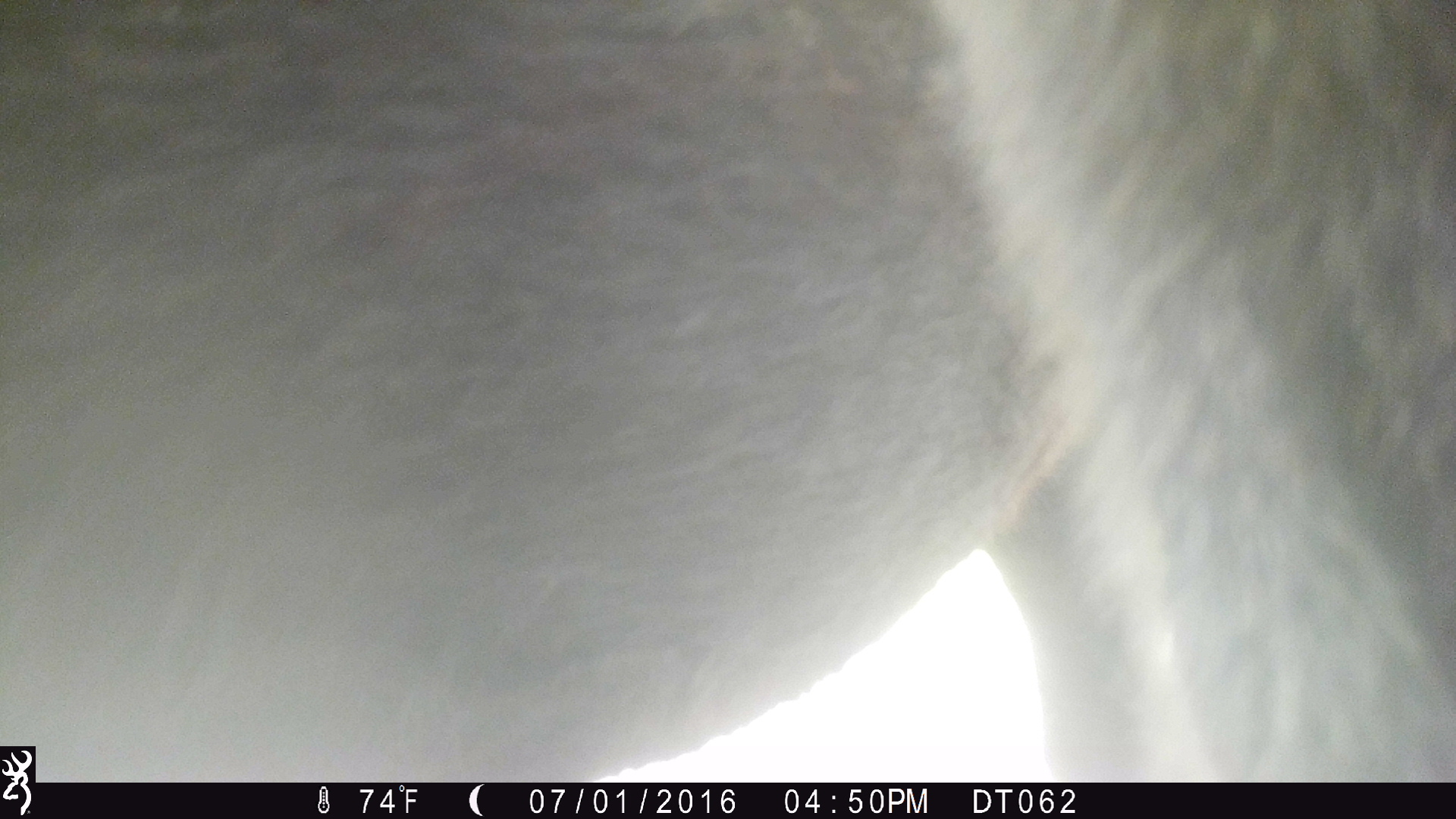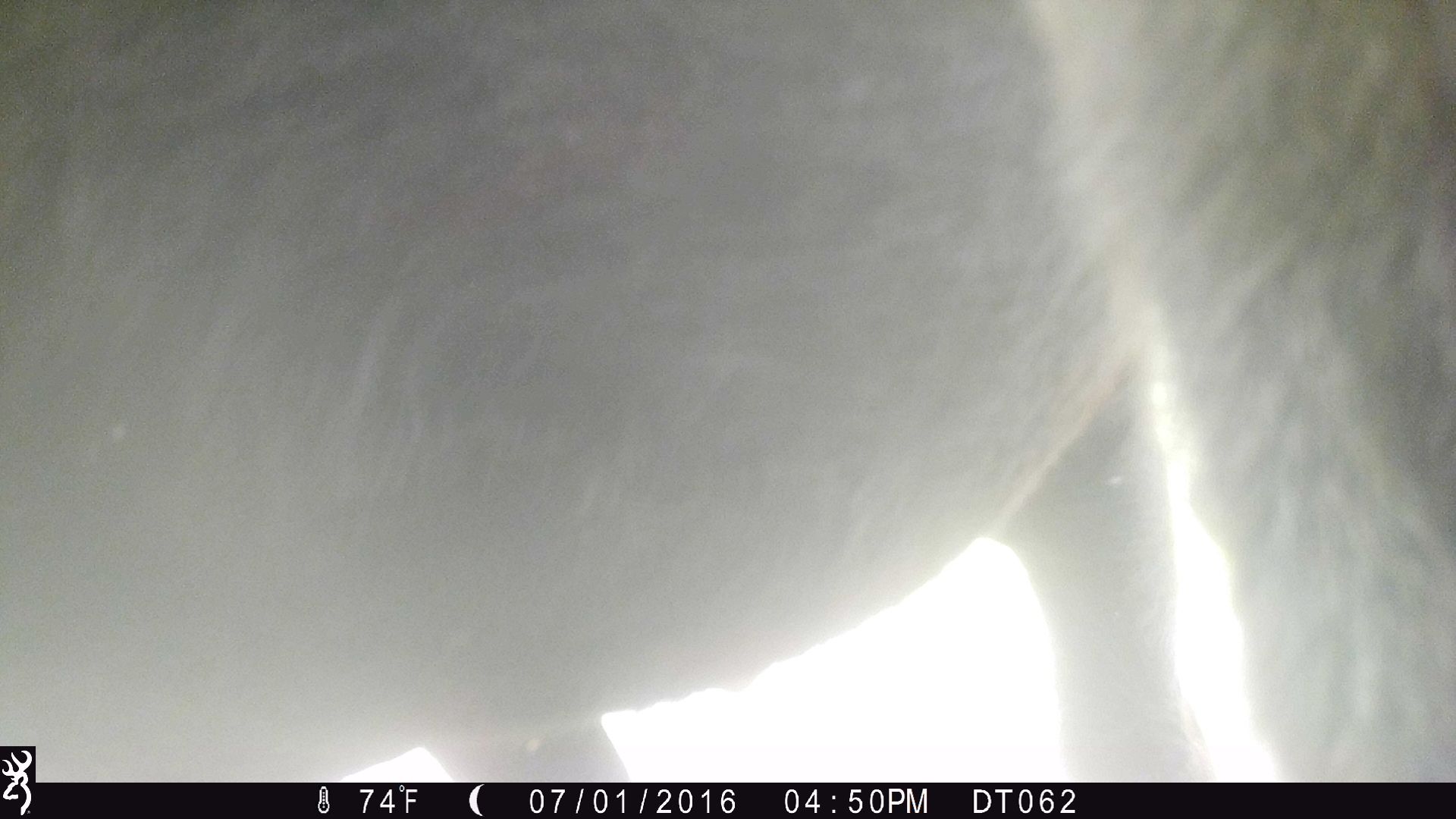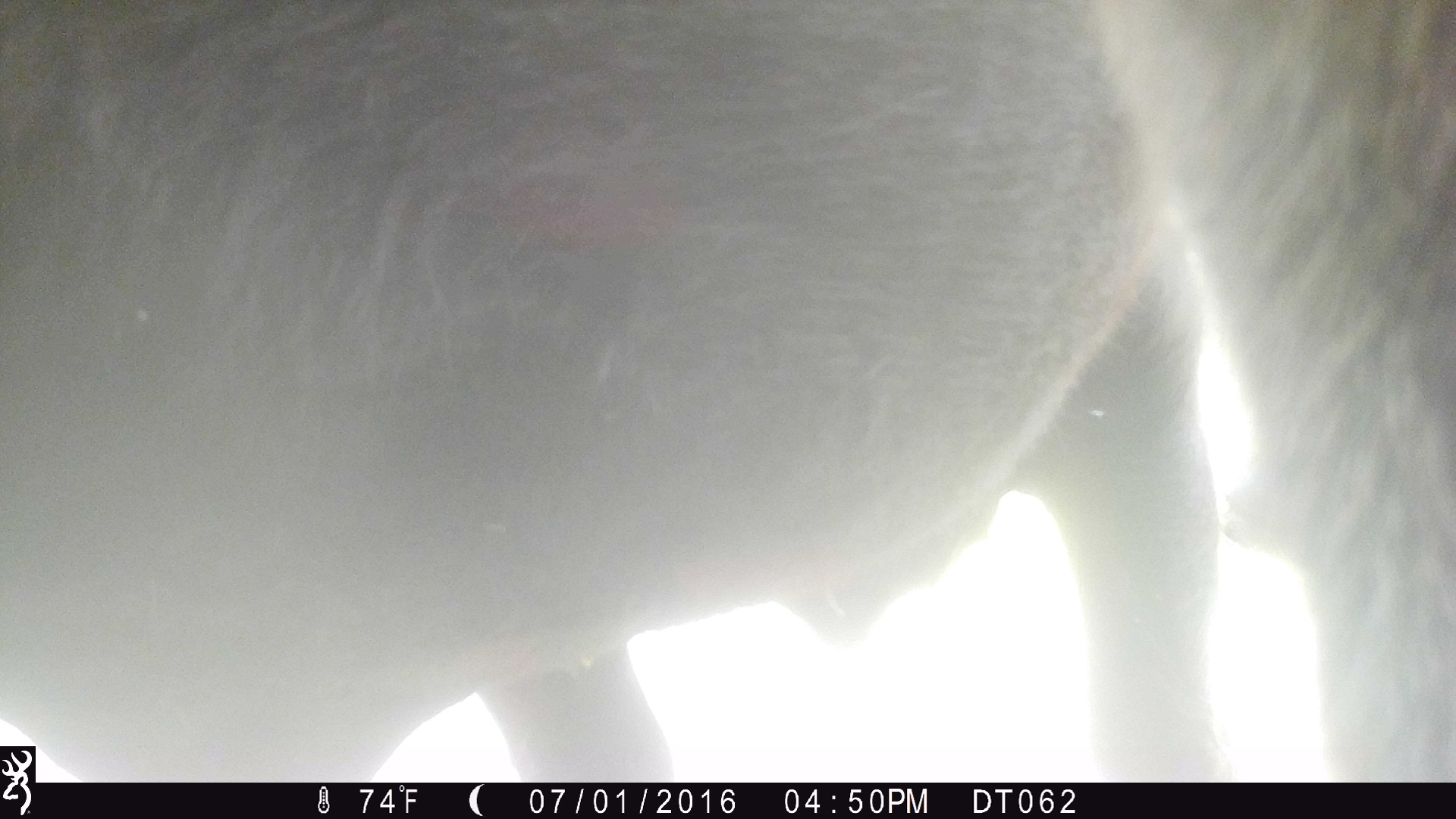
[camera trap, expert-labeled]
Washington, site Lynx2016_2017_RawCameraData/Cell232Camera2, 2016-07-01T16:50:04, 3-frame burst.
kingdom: Animalia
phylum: Chordata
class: Mammalia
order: Artiodactyla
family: Bovidae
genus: Bos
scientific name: Bos taurus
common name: domestic cattle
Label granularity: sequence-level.